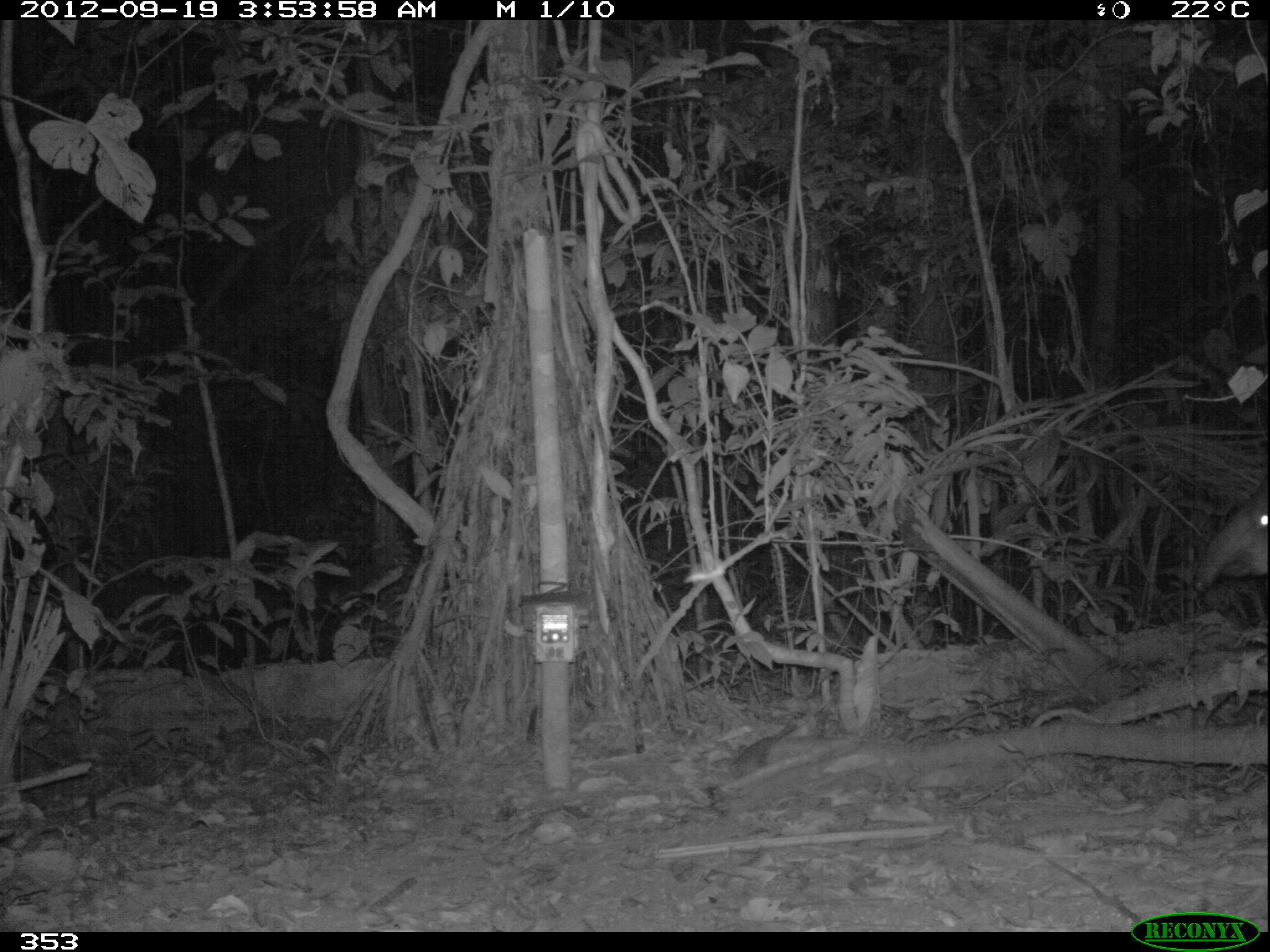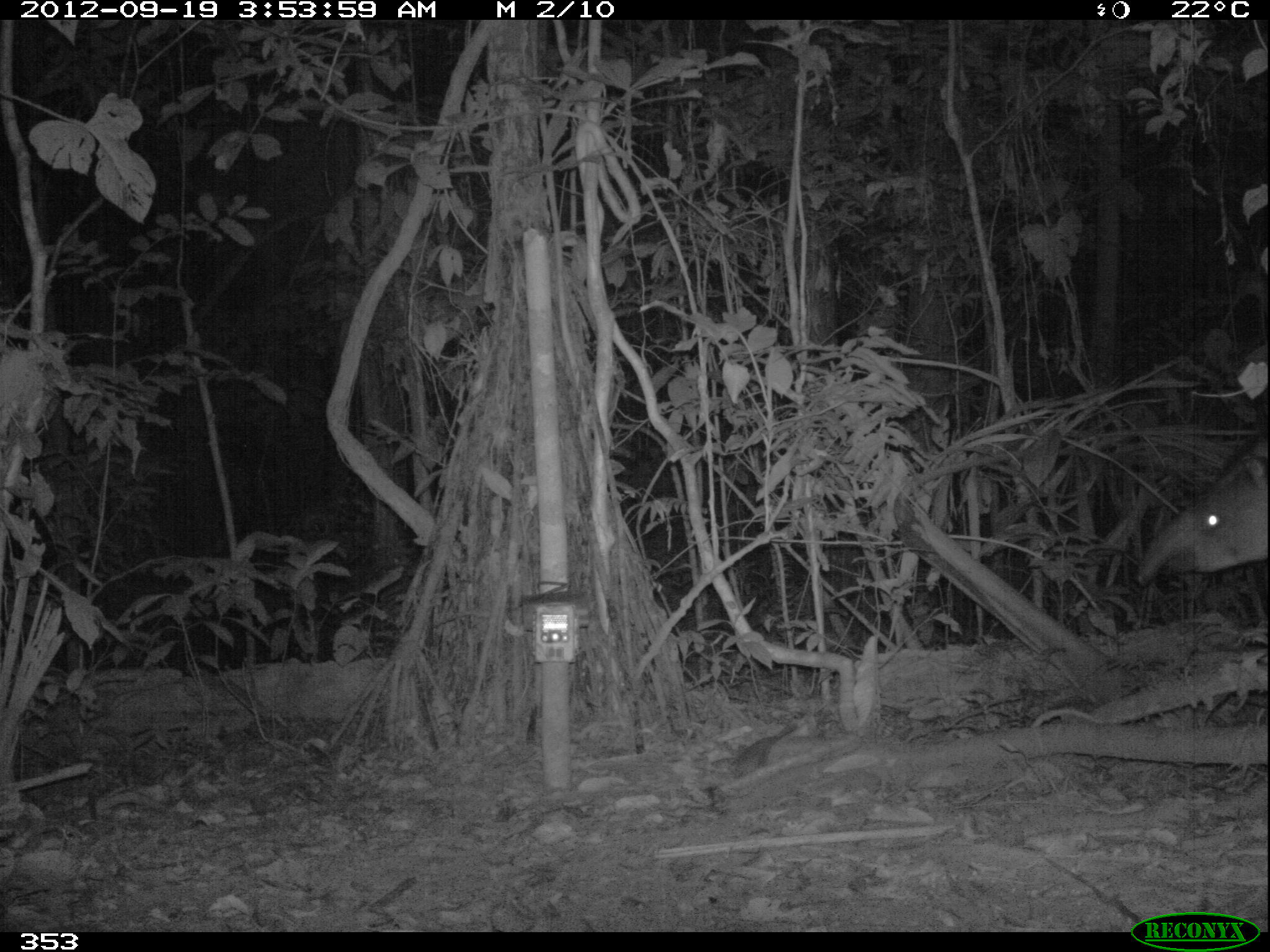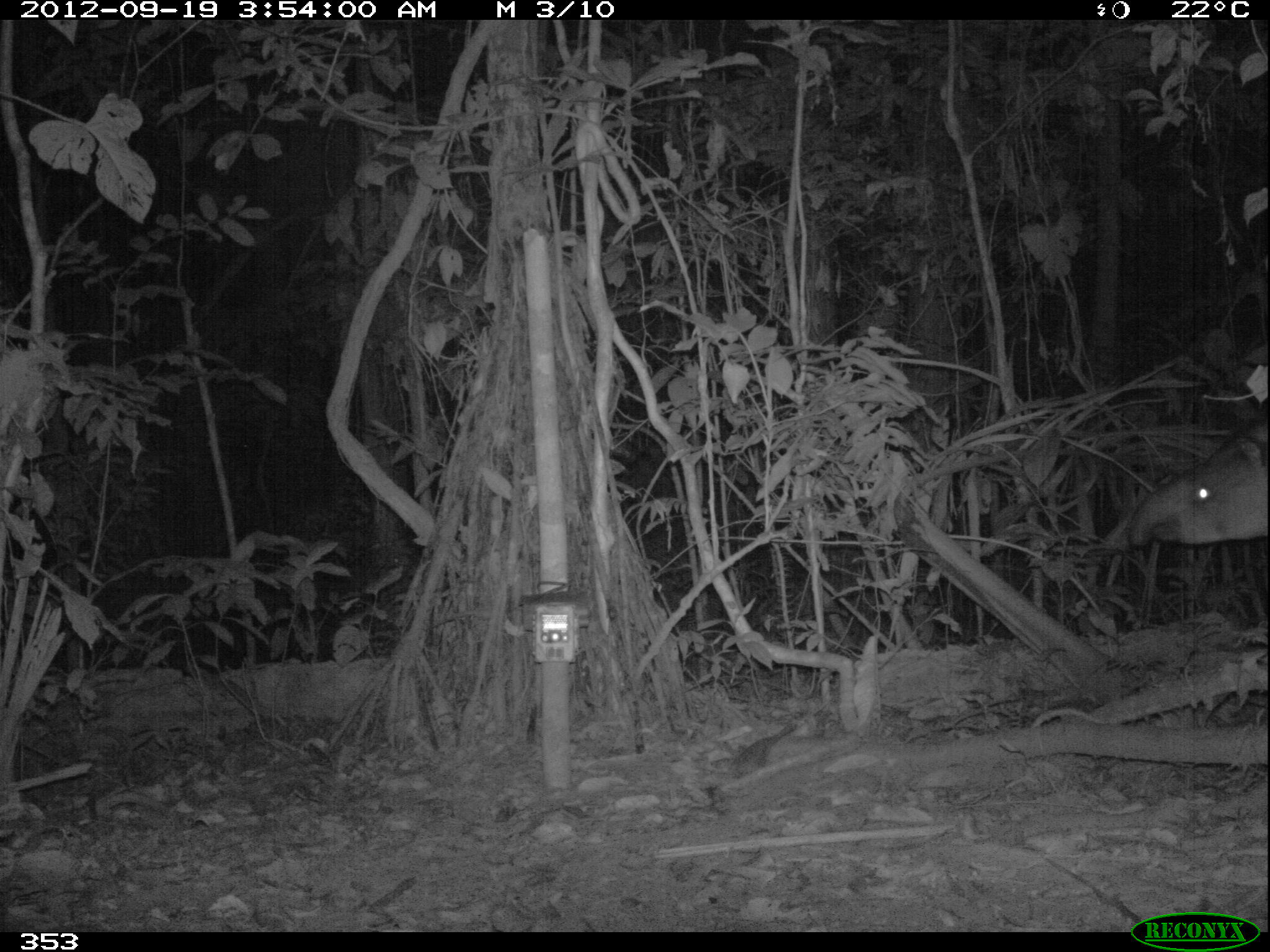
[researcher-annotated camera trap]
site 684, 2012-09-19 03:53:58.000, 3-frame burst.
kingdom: Animalia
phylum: Chordata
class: Mammalia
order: Perissodactyla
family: Tapiridae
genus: Tapirus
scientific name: Tapirus terrestris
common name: south american tapir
Tapirus terrestris (south american tapir).